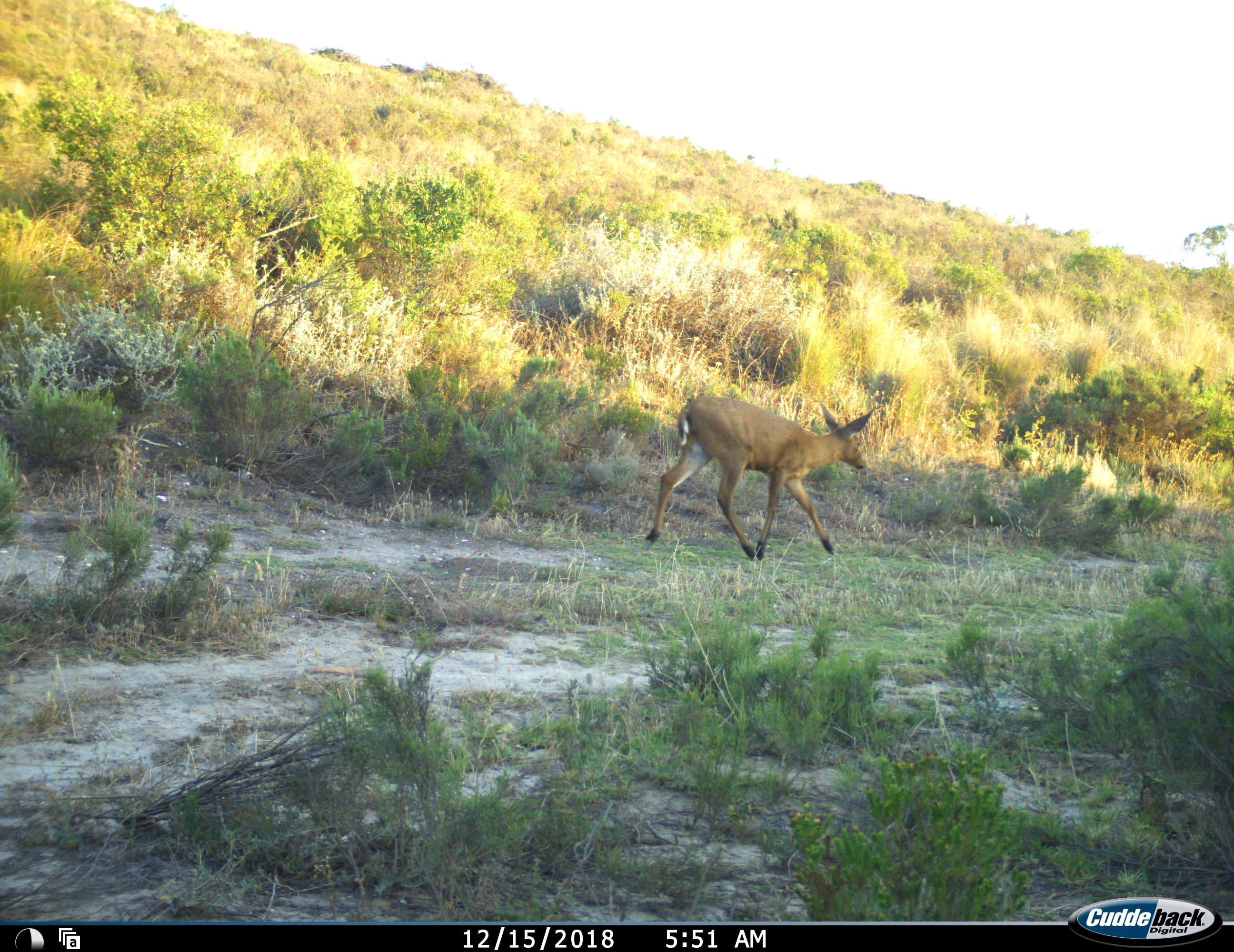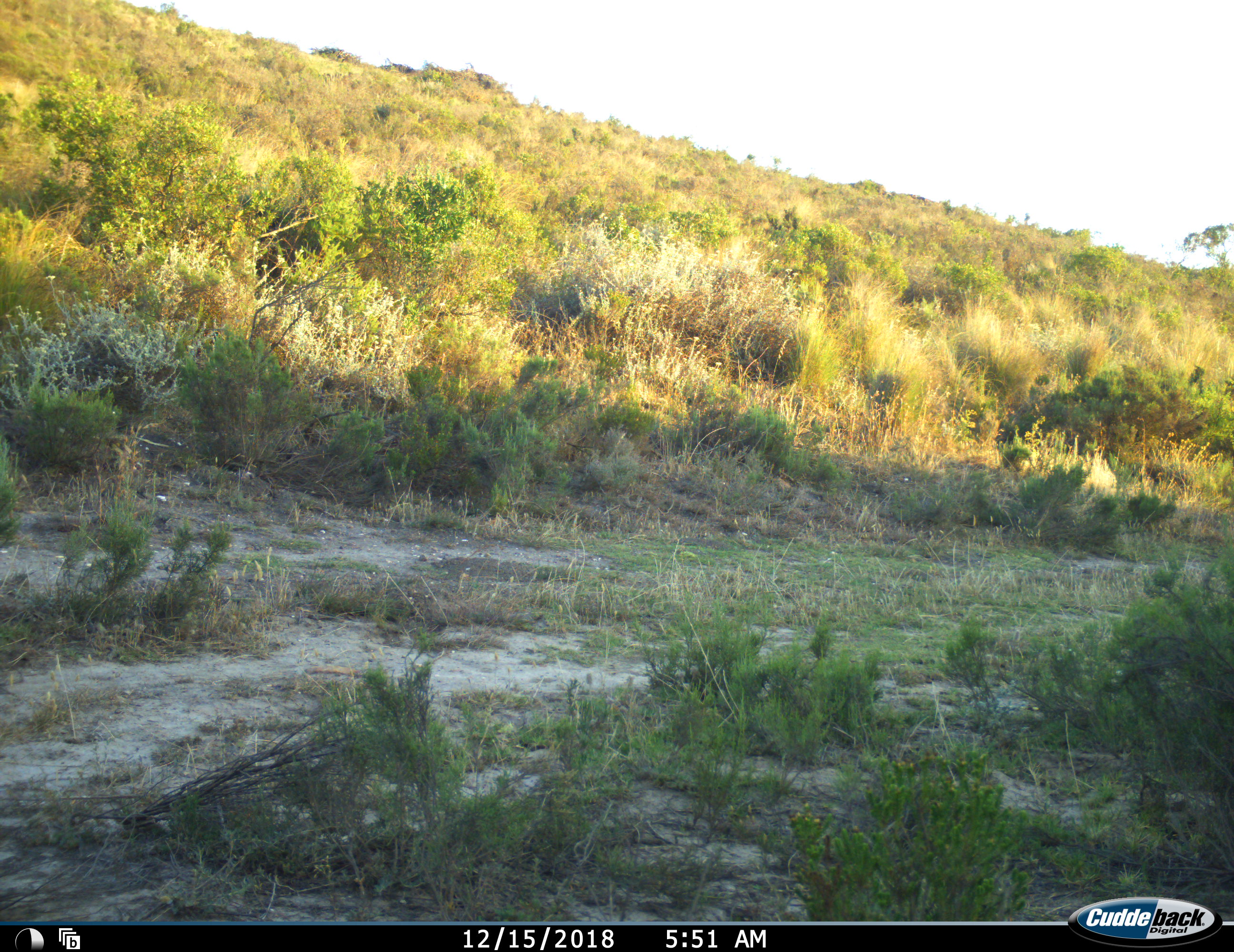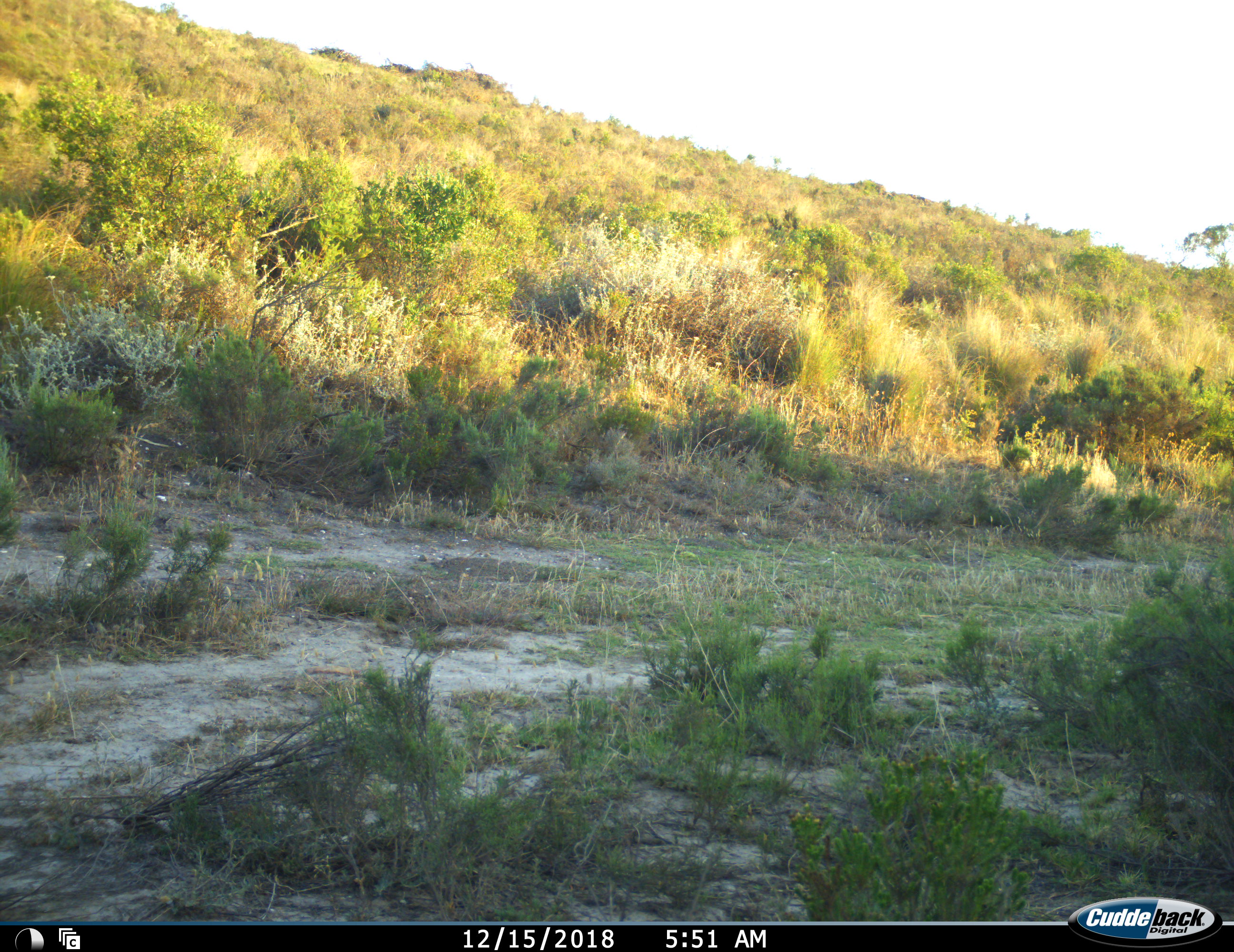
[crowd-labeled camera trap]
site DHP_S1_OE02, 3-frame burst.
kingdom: Animalia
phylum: Chordata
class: Mammalia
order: Artiodactyla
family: Bovidae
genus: Pelea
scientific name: Pelea capreolus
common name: grey rhebok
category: rhebokgrey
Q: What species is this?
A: Rhebokgrey (grey rhebok) (Pelea capreolus).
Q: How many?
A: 1.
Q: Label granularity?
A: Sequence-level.